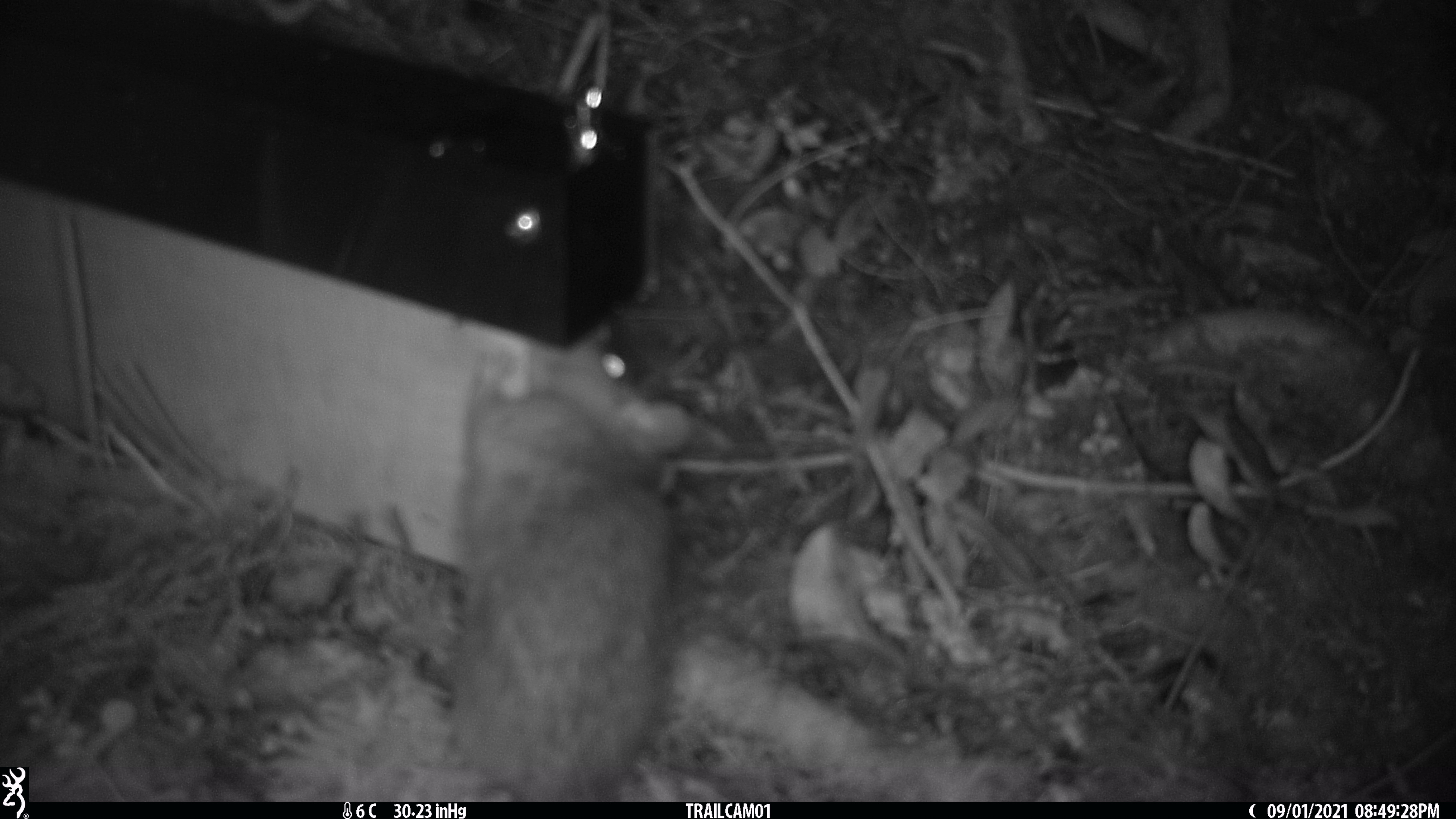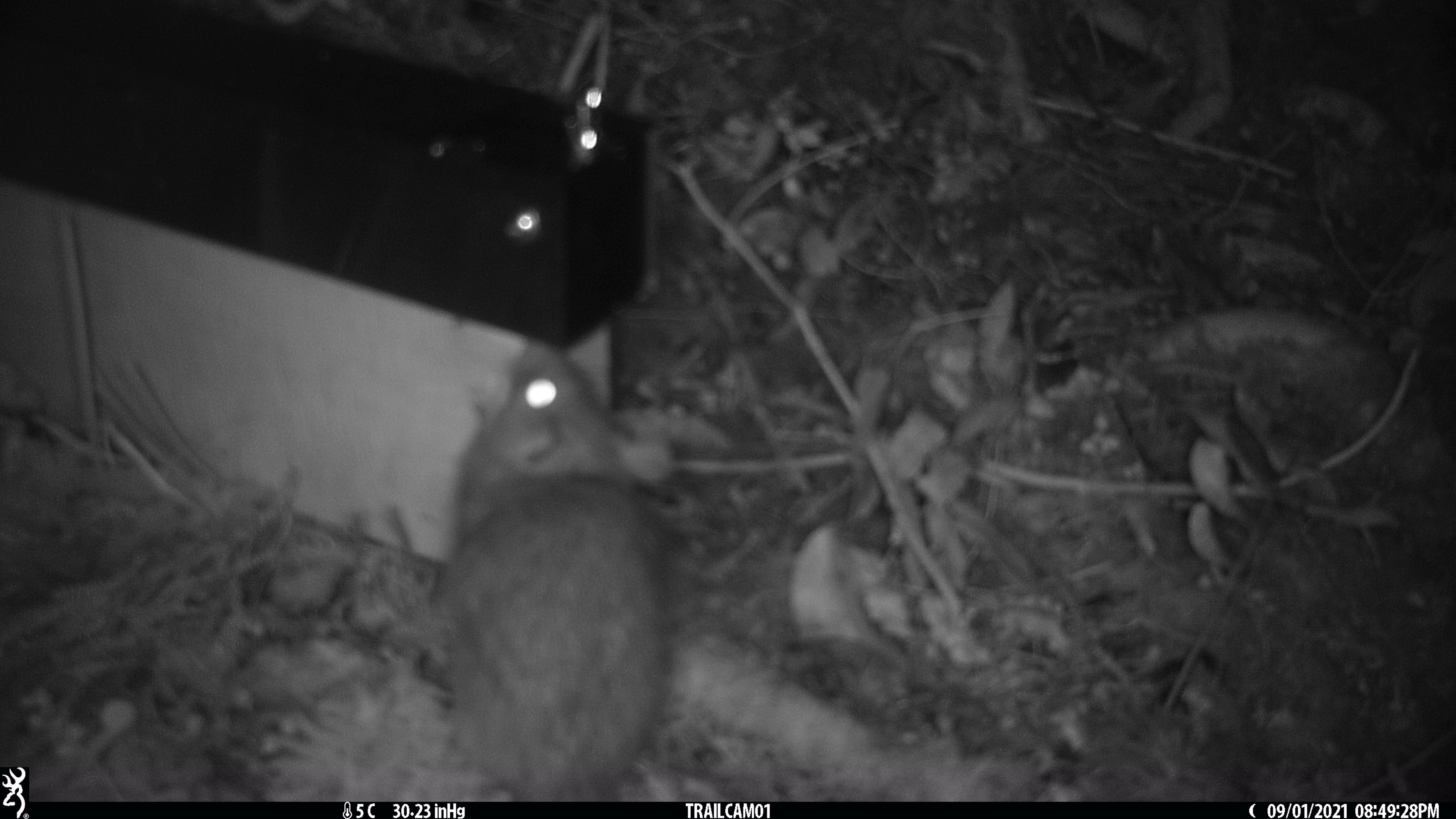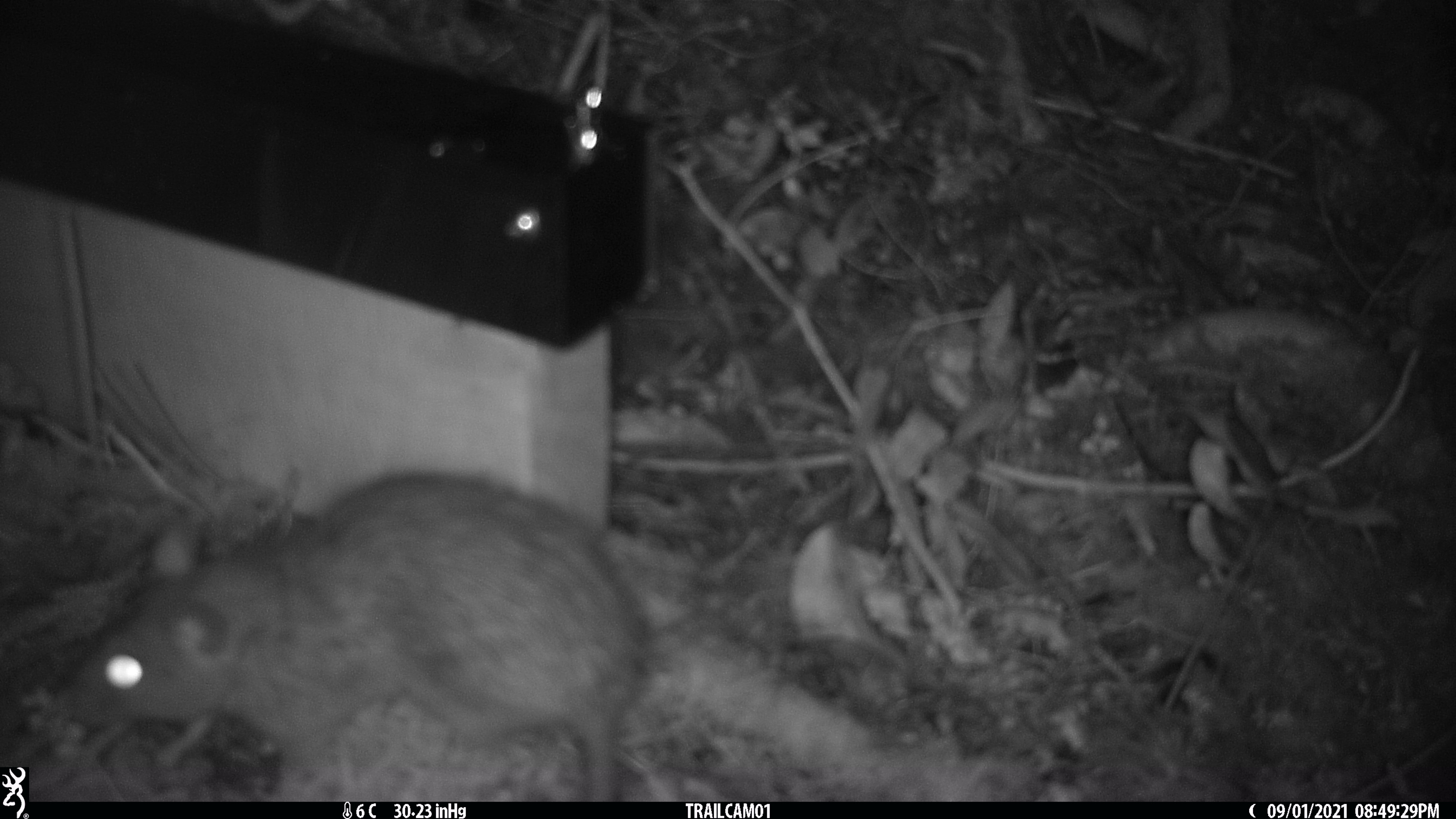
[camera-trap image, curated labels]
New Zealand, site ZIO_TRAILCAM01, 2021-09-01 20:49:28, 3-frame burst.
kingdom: Animalia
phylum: Chordata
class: Mammalia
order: Rodentia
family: Muridae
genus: Rattus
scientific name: Rattus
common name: rat